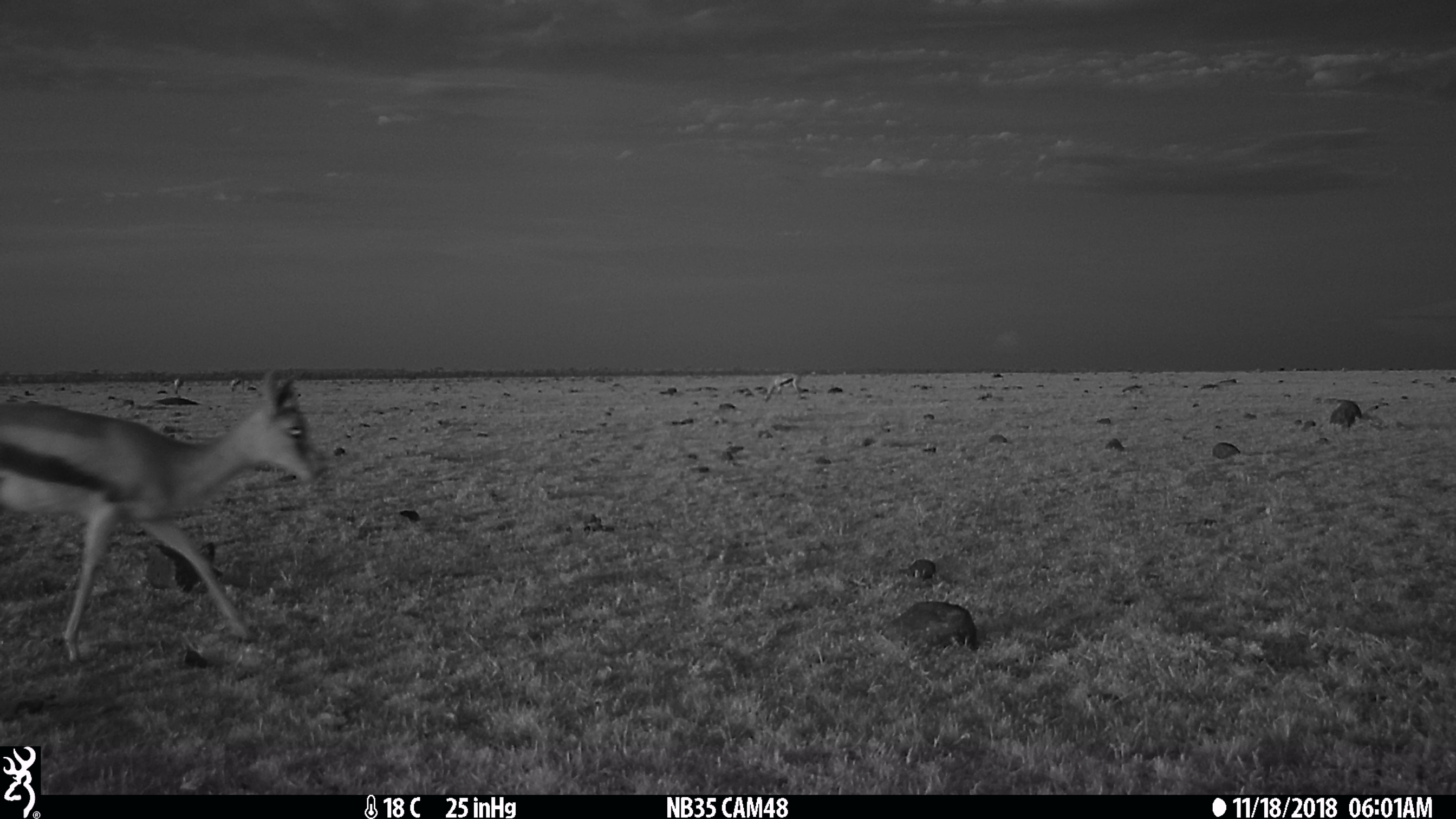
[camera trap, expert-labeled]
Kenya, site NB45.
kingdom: Animalia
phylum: Chordata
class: Mammalia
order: Artiodactyla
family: Bovidae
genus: Eudorcas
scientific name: Eudorcas thomsonii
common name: thomon's gazelle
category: gazelle thomsons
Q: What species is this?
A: Gazelle thomsons (thomon's gazelle) (Eudorcas thomsonii).